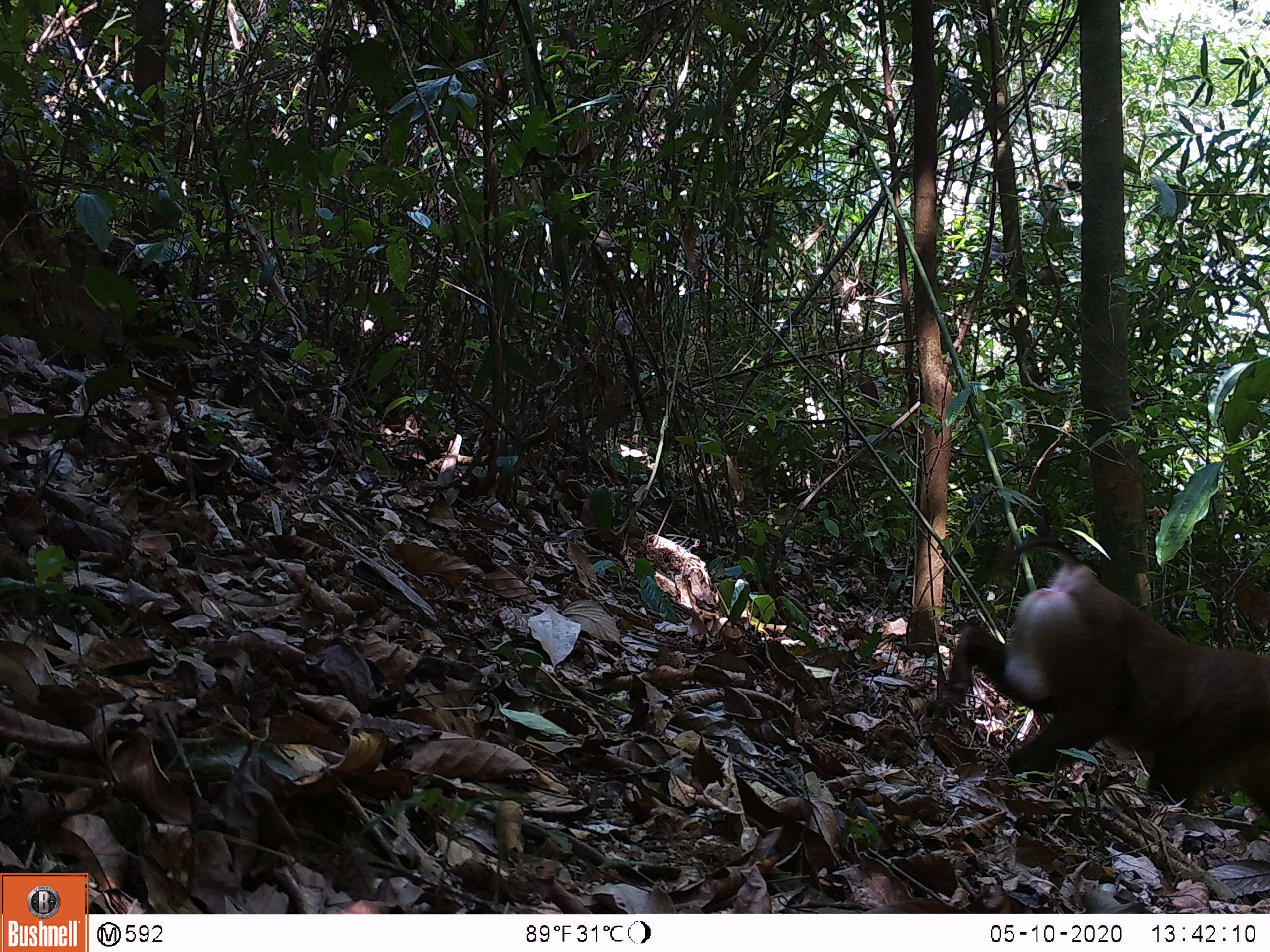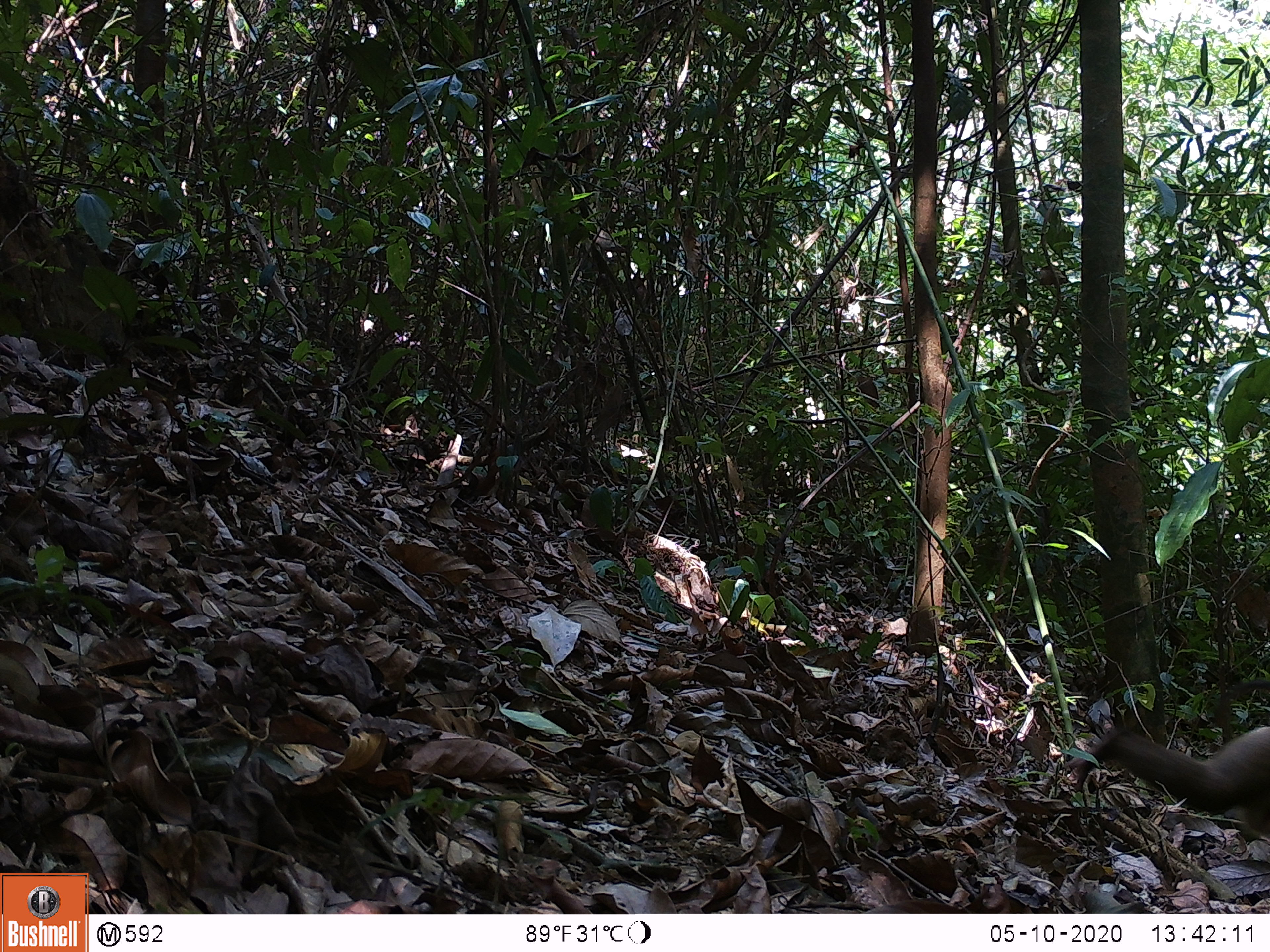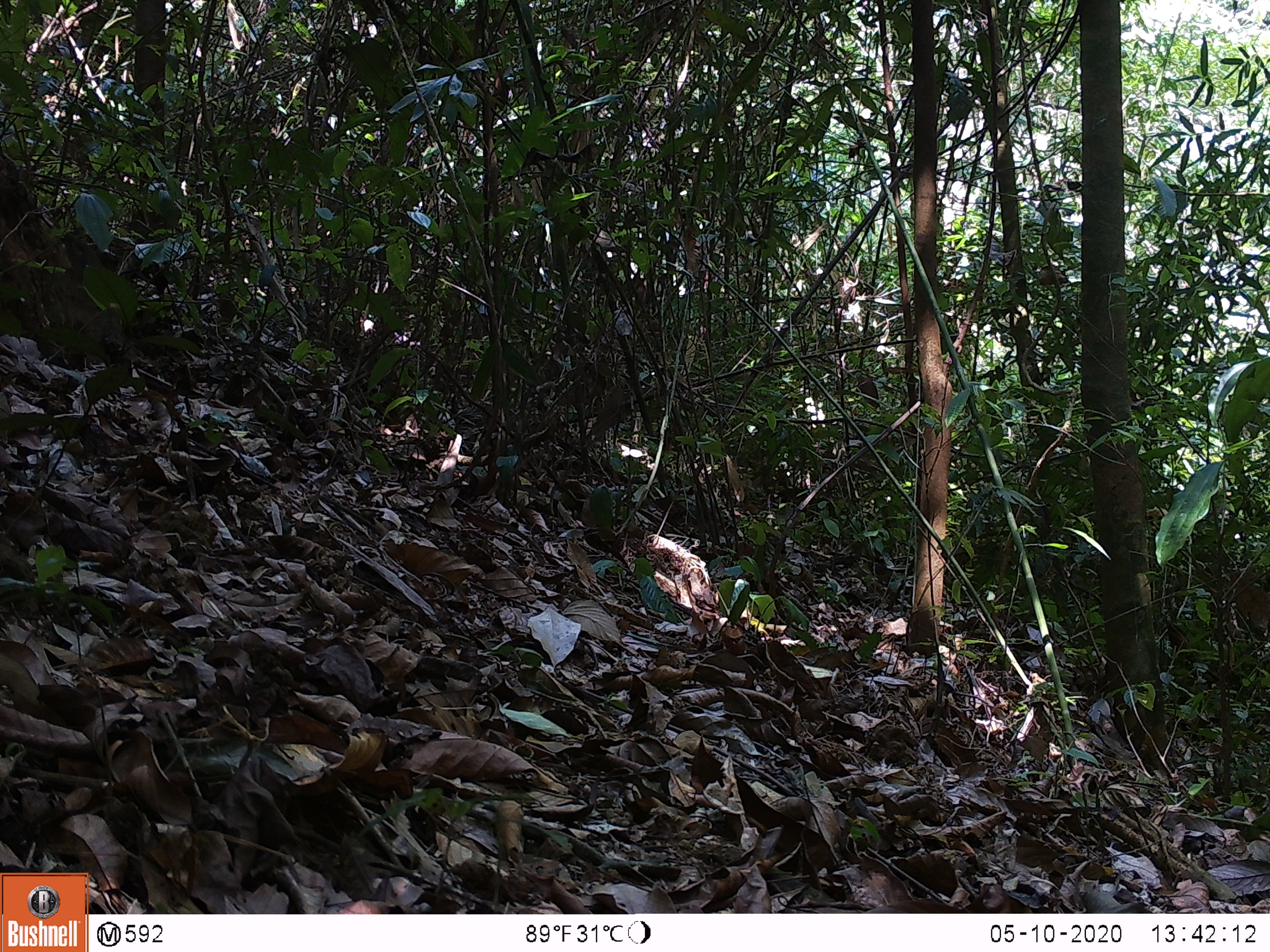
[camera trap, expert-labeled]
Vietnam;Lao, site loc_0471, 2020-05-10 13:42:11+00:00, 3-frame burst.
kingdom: Animalia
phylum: Chordata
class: Mammalia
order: Primates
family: Cercopithecidae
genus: Macaca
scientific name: Macaca nemestrina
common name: pig-tailed macaque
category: pig tailed macaque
Pig tailed macaque (pig-tailed macaque) (Macaca nemestrina). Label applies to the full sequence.